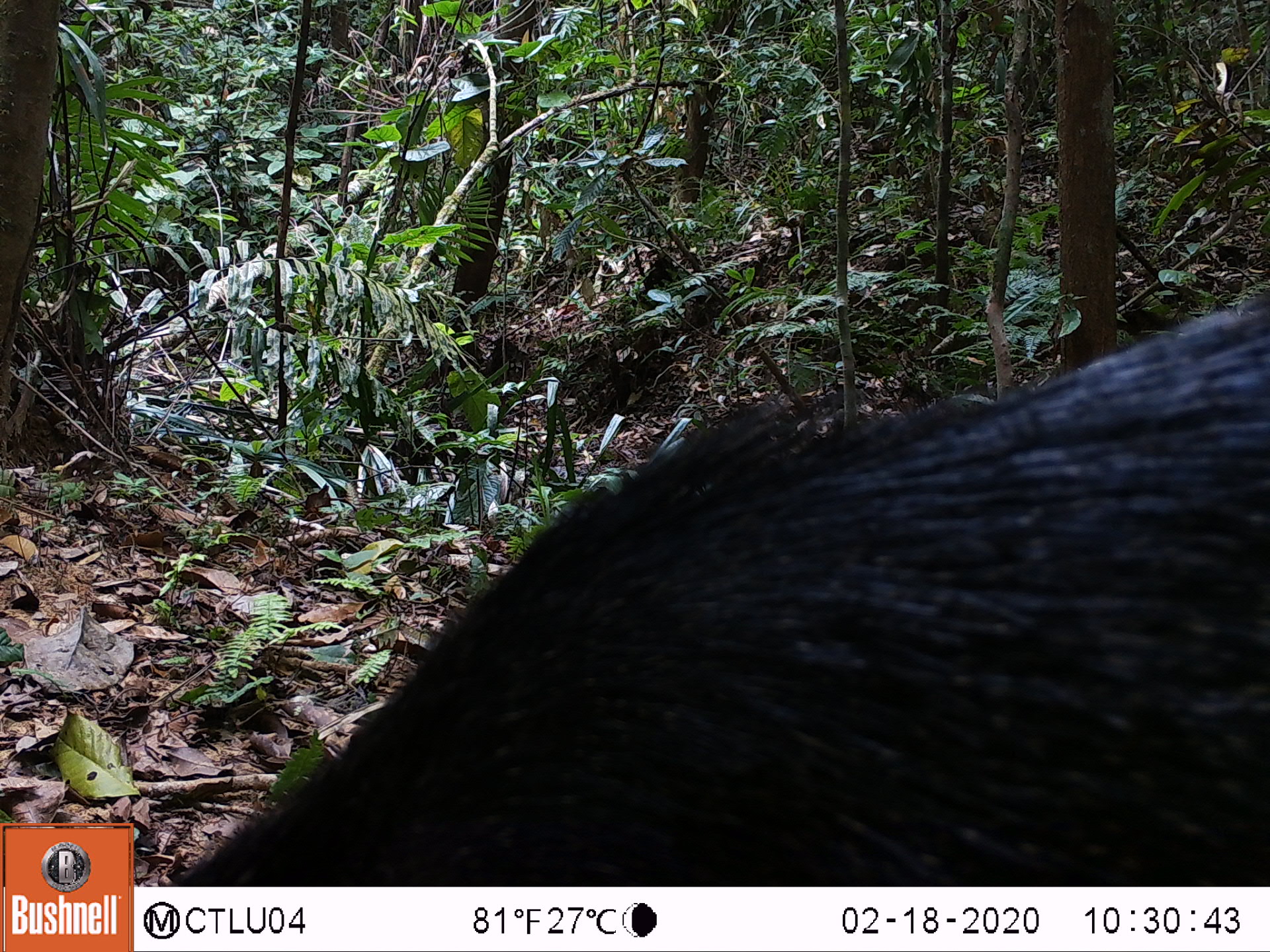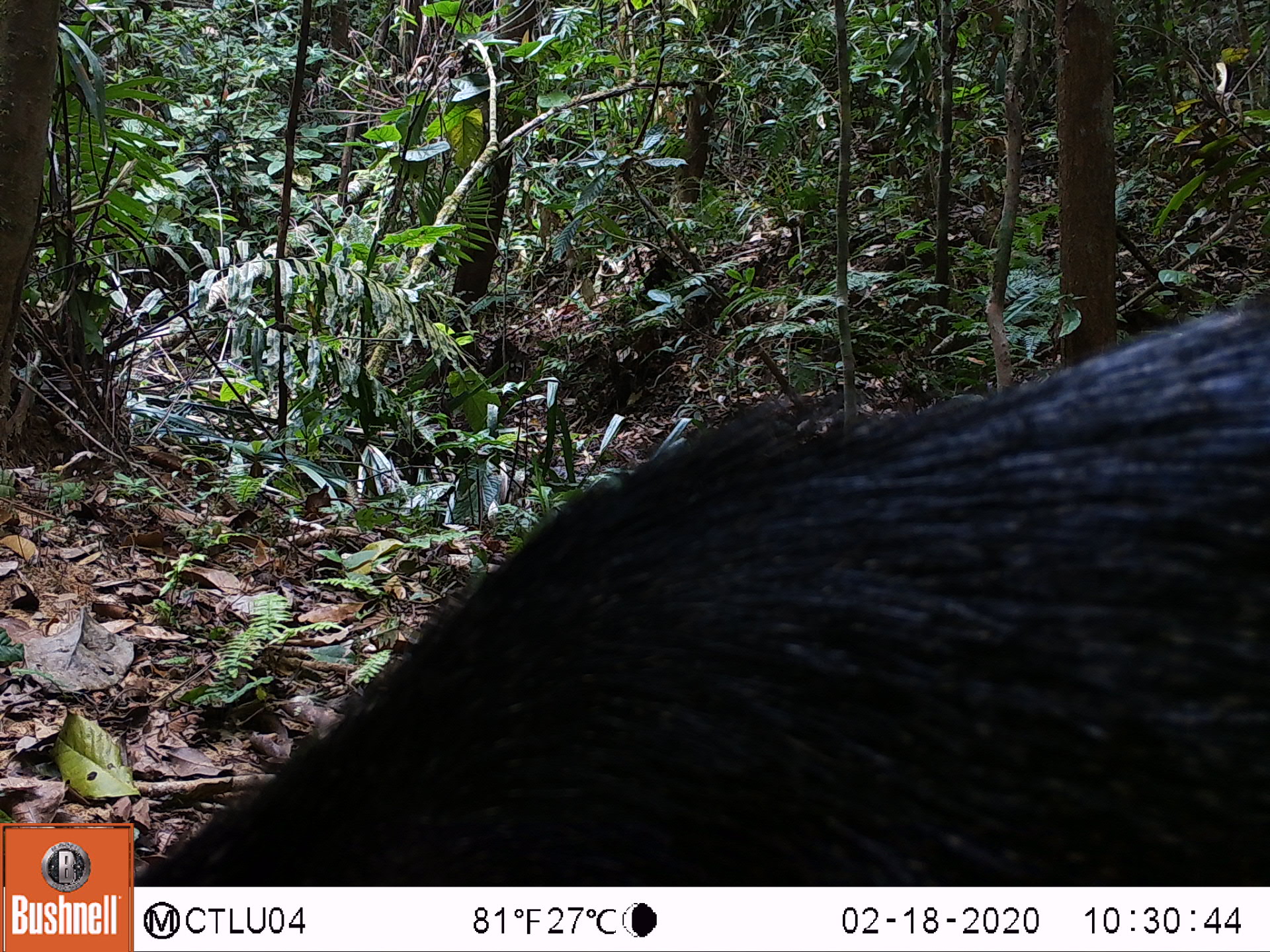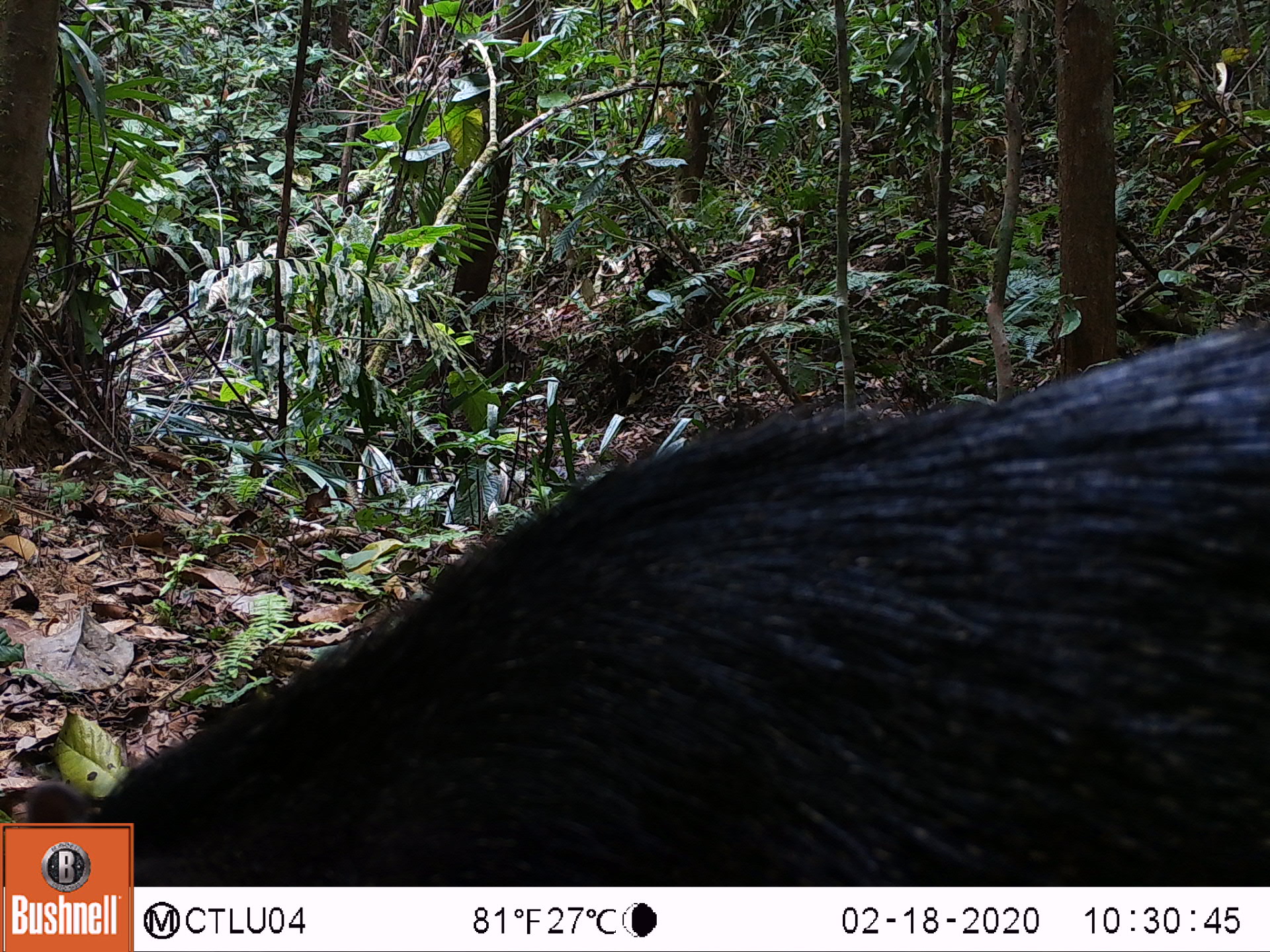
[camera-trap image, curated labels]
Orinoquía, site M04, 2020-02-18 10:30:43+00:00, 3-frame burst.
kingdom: Animalia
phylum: Chordata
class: Mammalia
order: Artiodactyla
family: Tayassuidae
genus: Pecari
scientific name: Pecari tajacu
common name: collared peccary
Collared peccary (Pecari tajacu).